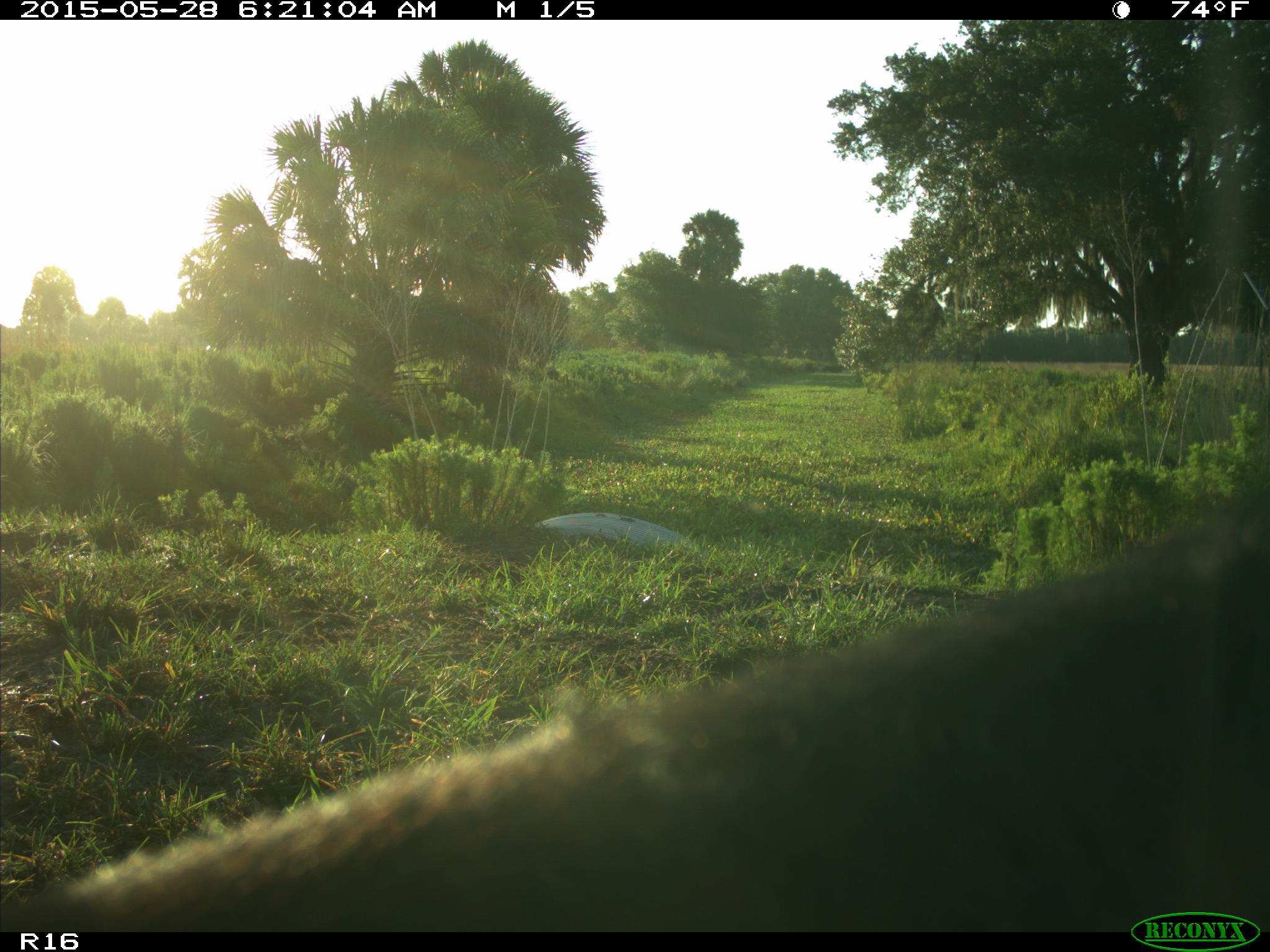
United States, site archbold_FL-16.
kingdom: Animalia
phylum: Chordata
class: Mammalia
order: Artiodactyla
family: Bovidae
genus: Bos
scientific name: Bos taurus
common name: domestic cow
Bos taurus (domestic cow).